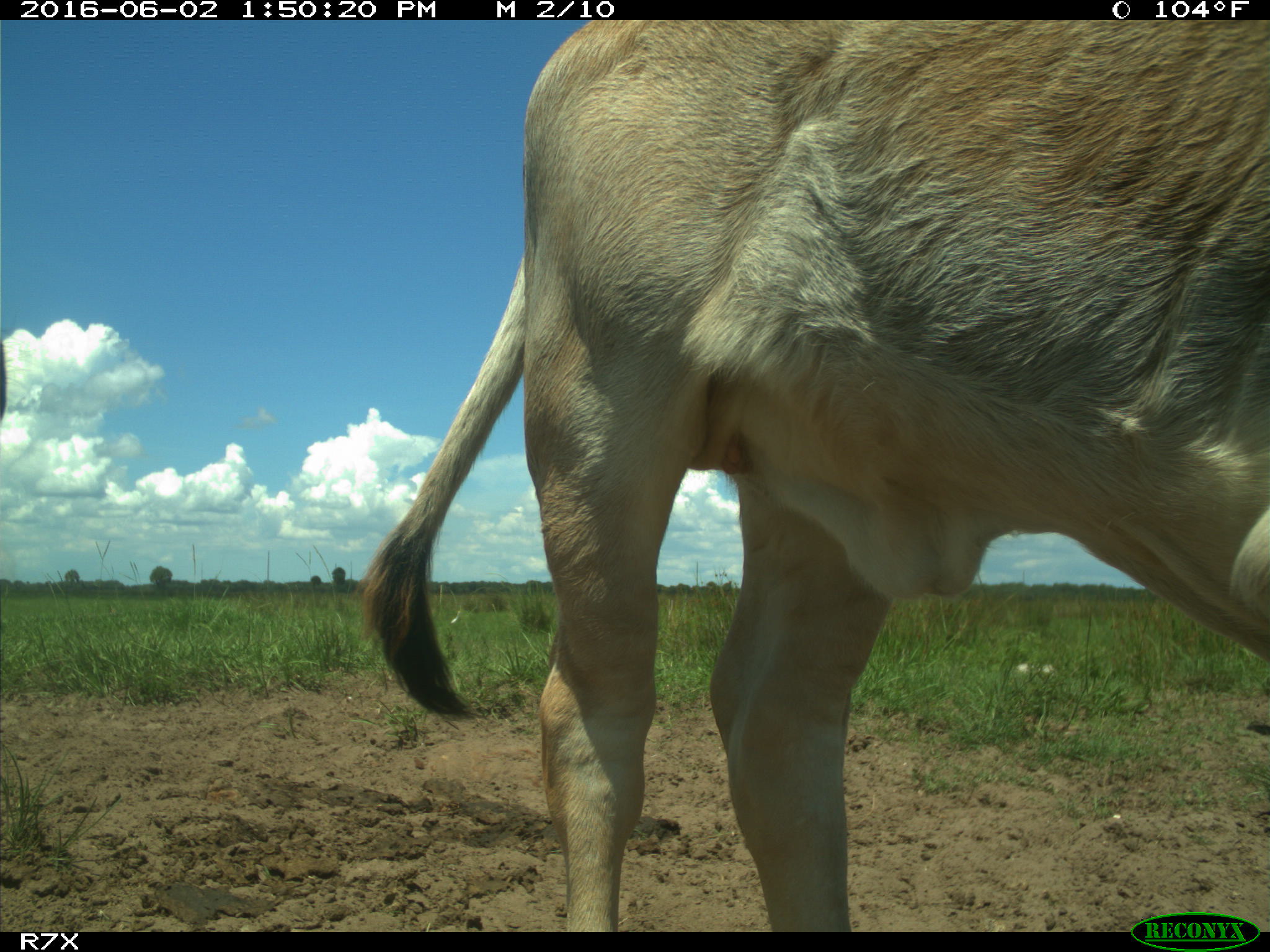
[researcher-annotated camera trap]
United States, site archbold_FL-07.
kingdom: Animalia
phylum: Chordata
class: Mammalia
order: Artiodactyla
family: Bovidae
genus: Bos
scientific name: Bos taurus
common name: domestic cow